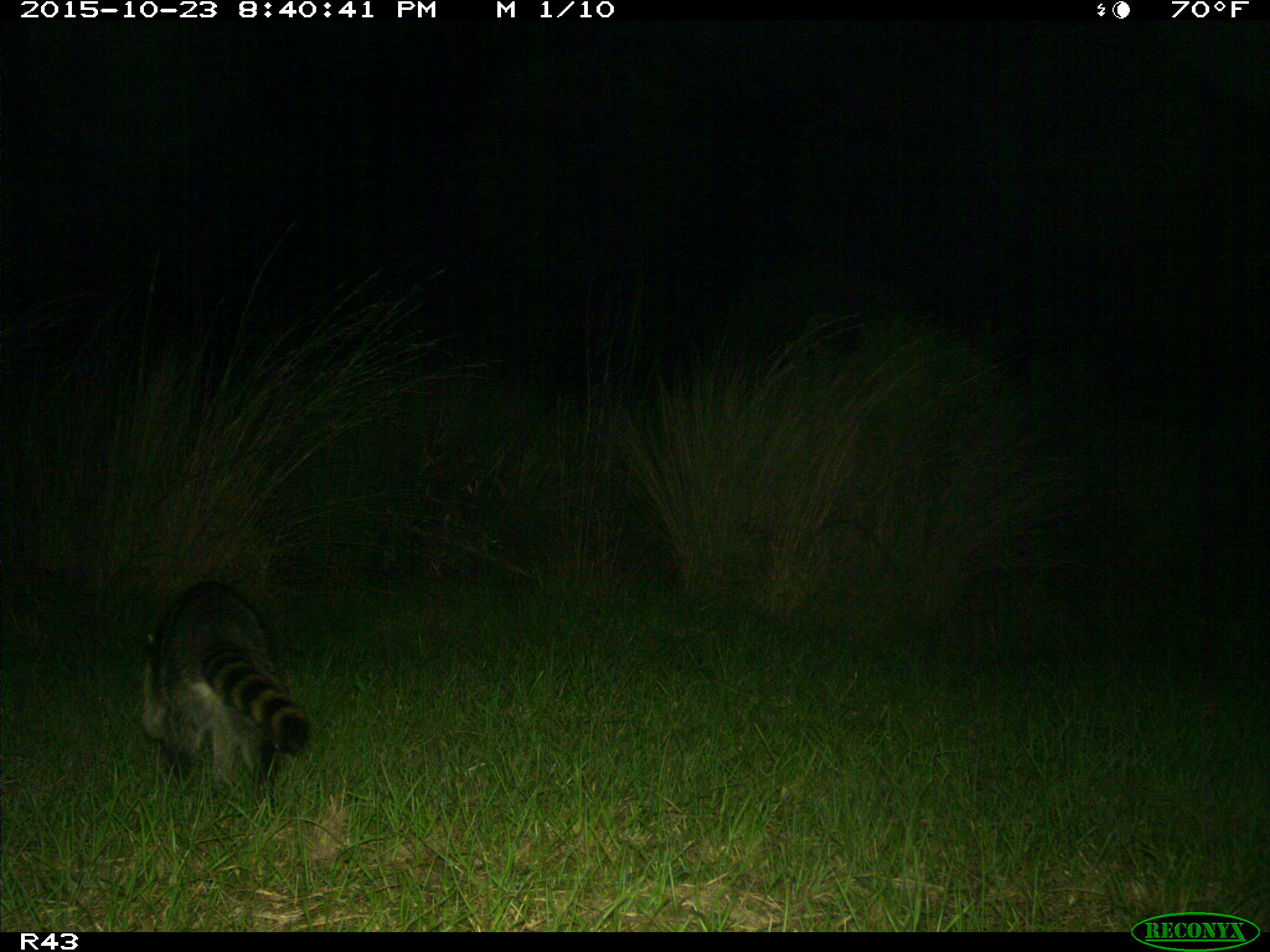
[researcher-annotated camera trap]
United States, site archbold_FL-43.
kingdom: Animalia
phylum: Chordata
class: Mammalia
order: Carnivora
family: Procyonidae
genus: Procyon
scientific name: Procyon lotor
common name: common raccoon